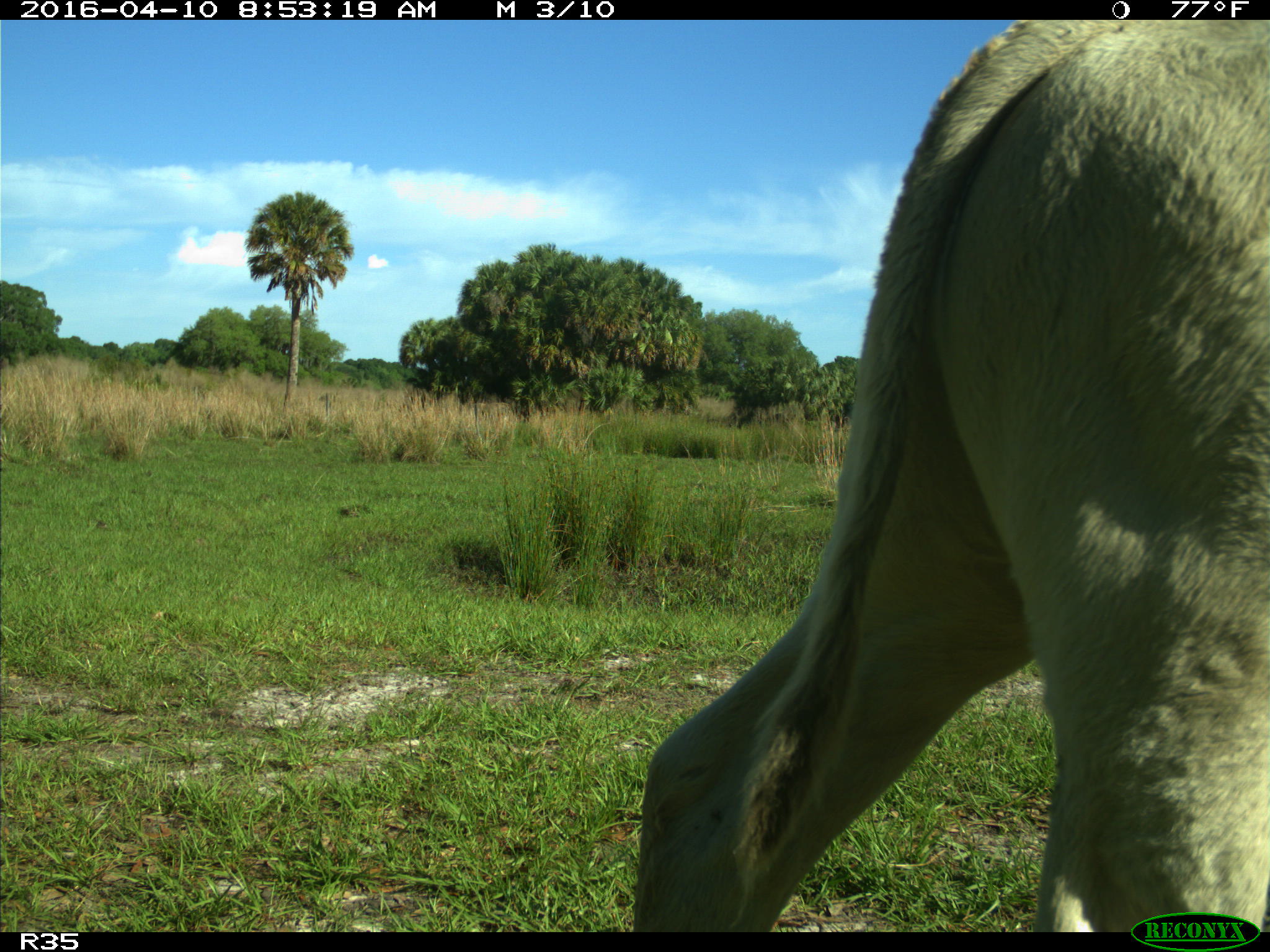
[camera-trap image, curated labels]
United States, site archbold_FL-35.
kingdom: Animalia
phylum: Chordata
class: Mammalia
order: Artiodactyla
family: Bovidae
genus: Bos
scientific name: Bos taurus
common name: domestic cow